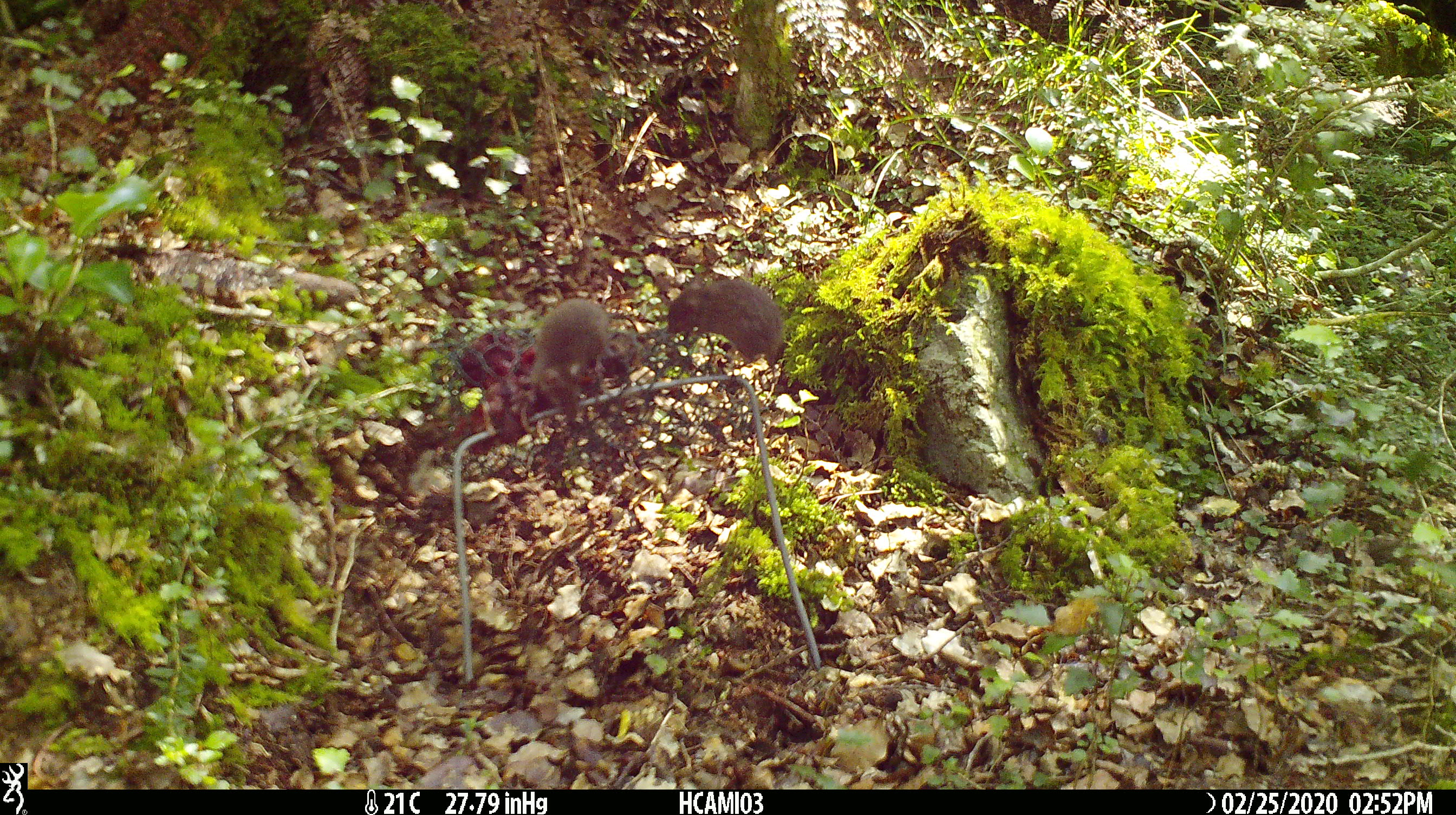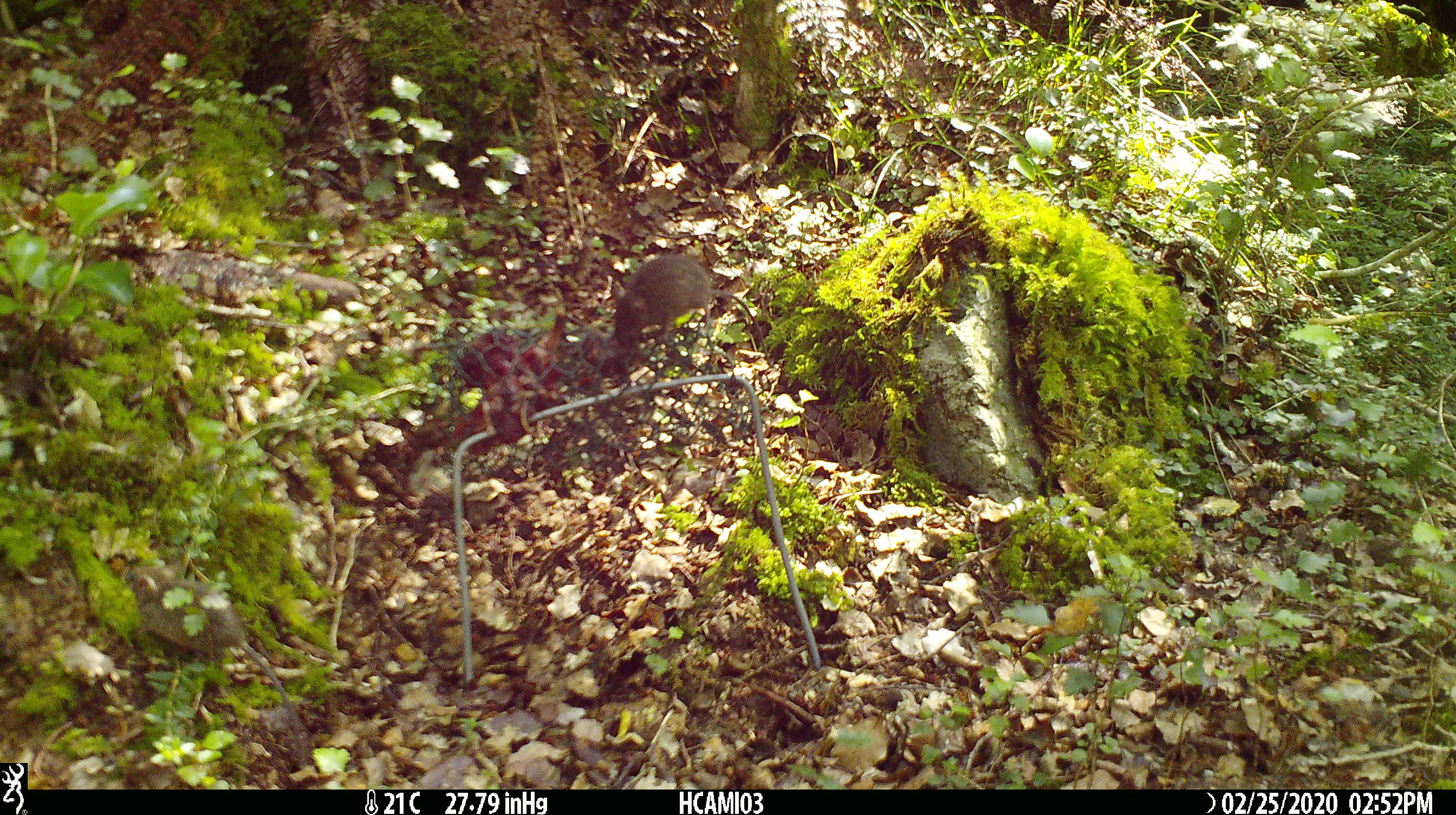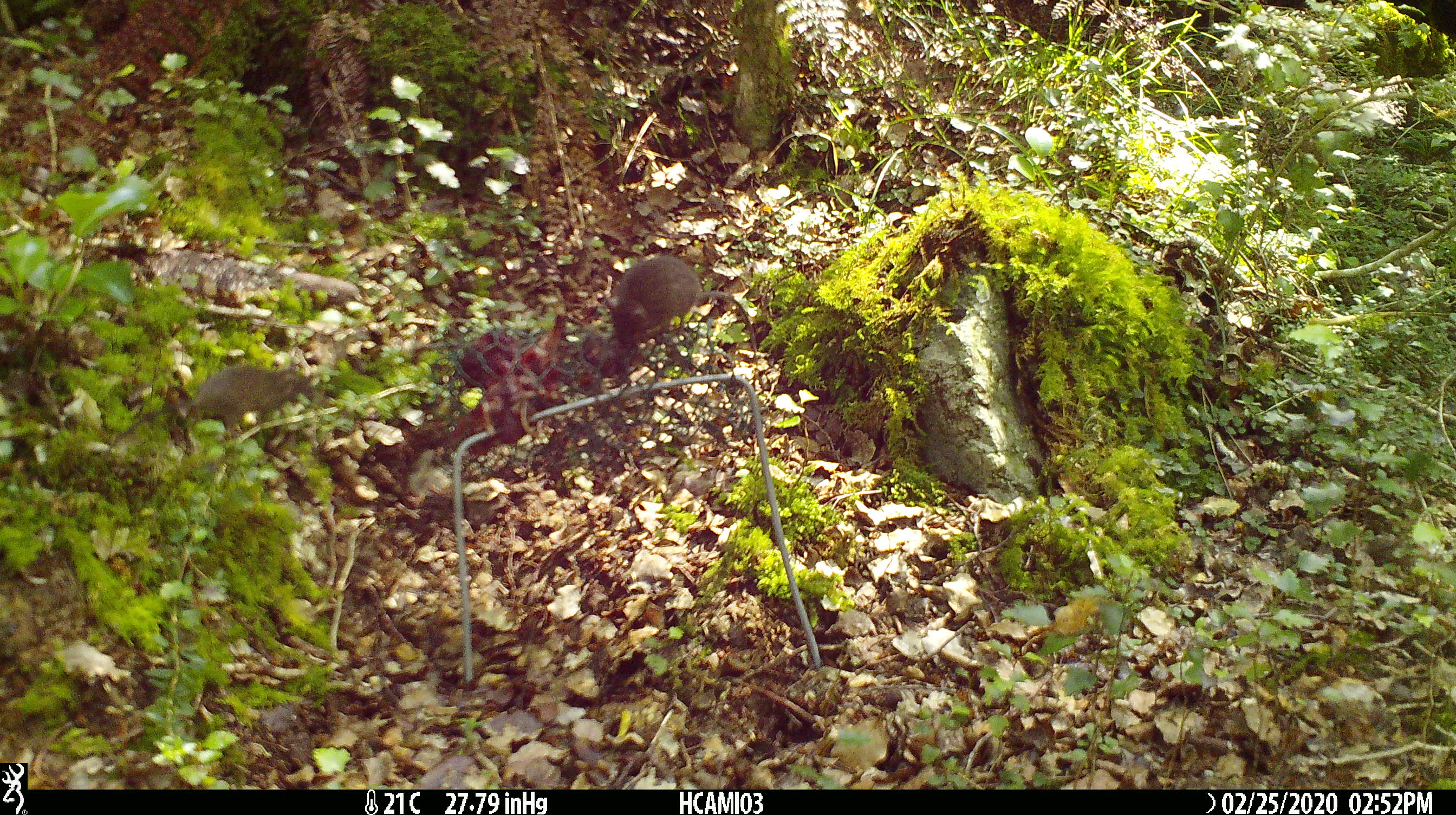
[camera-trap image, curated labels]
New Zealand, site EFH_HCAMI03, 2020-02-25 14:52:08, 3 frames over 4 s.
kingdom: Animalia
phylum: Chordata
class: Mammalia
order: Rodentia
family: Muridae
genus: Mus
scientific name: Mus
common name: mouse